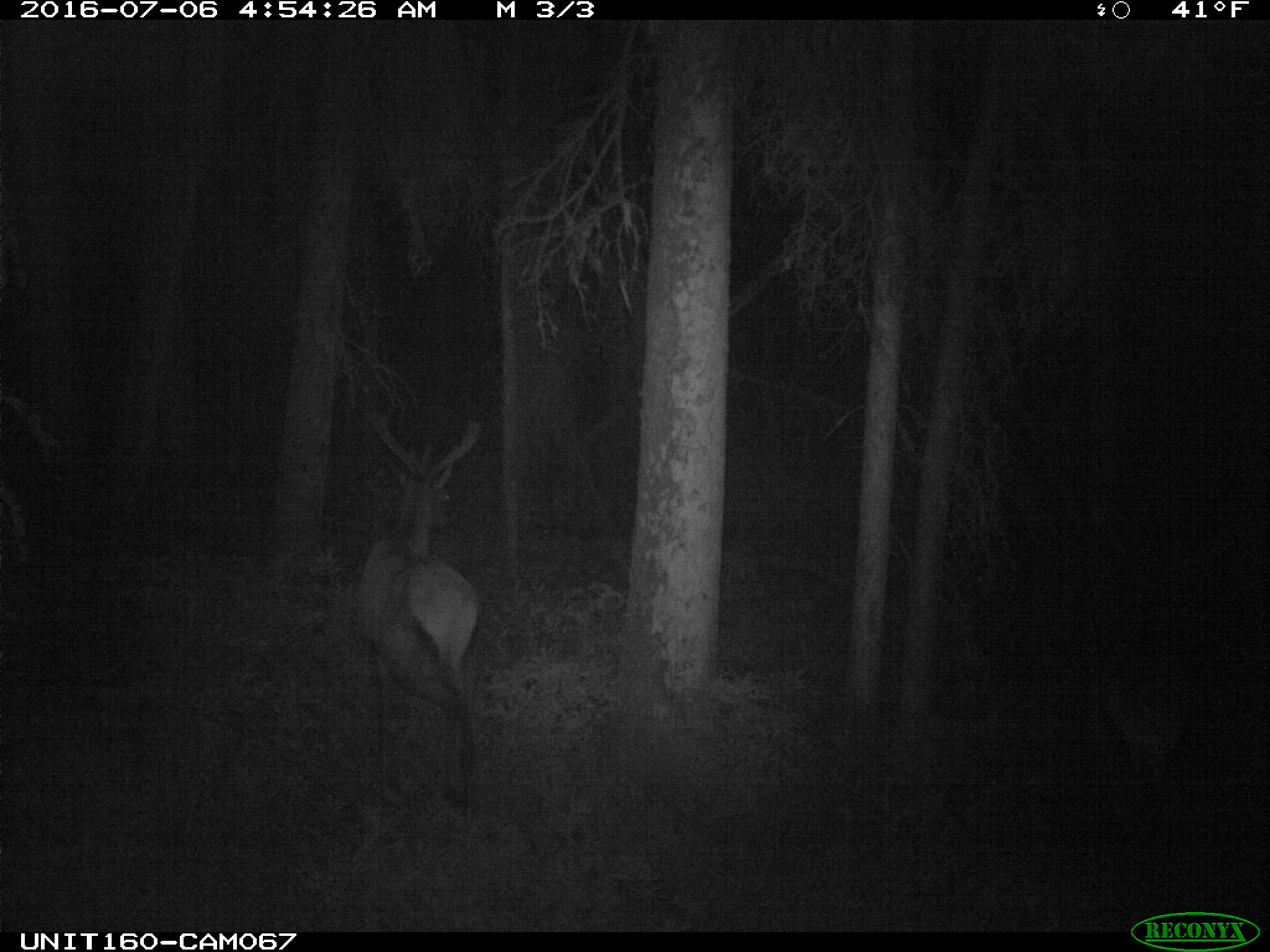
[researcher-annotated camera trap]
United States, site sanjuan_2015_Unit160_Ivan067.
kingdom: Animalia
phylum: Chordata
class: Mammalia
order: Artiodactyla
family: Cervidae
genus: Cervus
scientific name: Cervus elaphus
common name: red deer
Cervus elaphus (red deer).